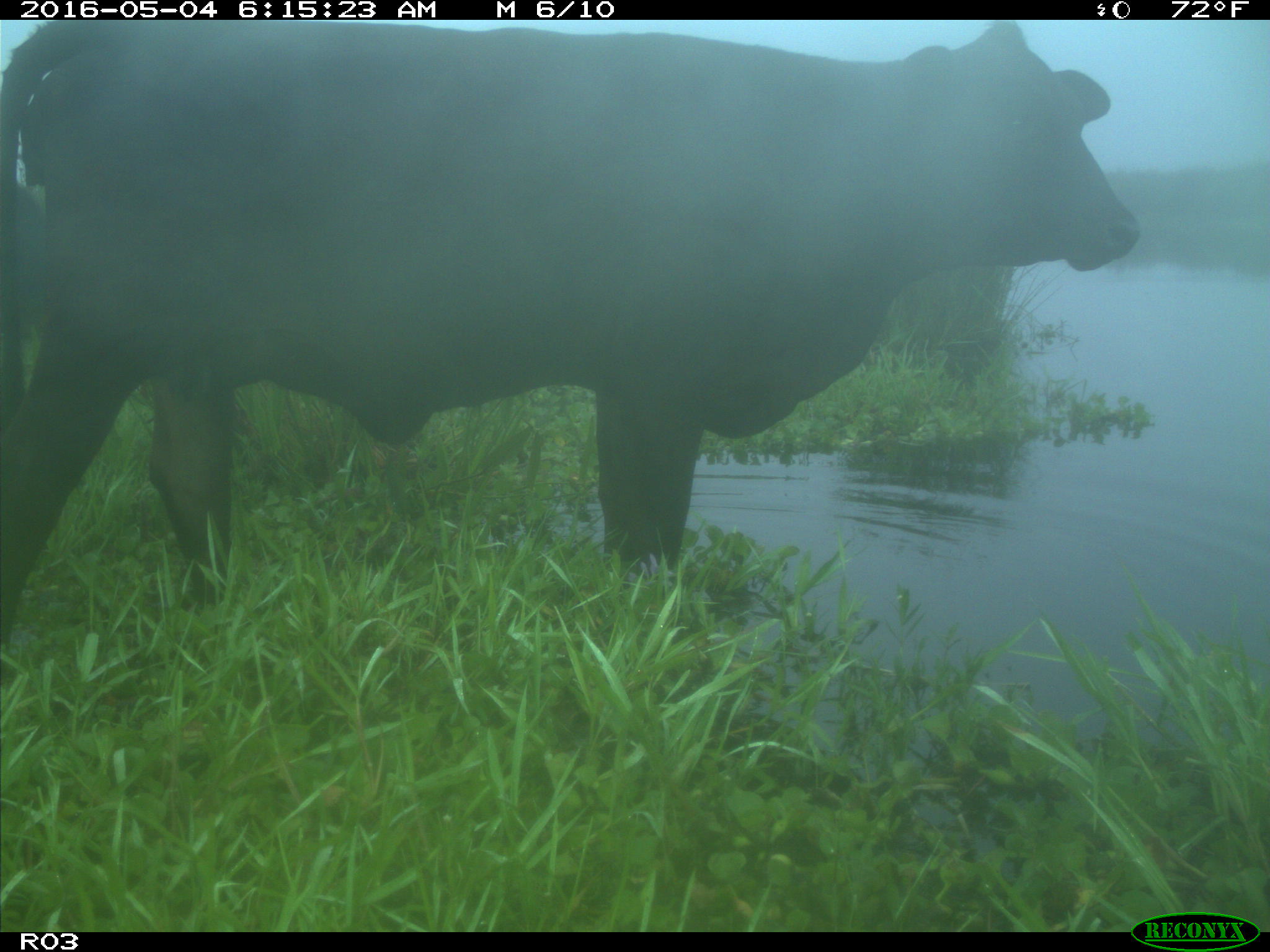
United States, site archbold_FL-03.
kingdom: Animalia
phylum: Chordata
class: Mammalia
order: Artiodactyla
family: Bovidae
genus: Bos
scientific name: Bos taurus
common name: domestic cow